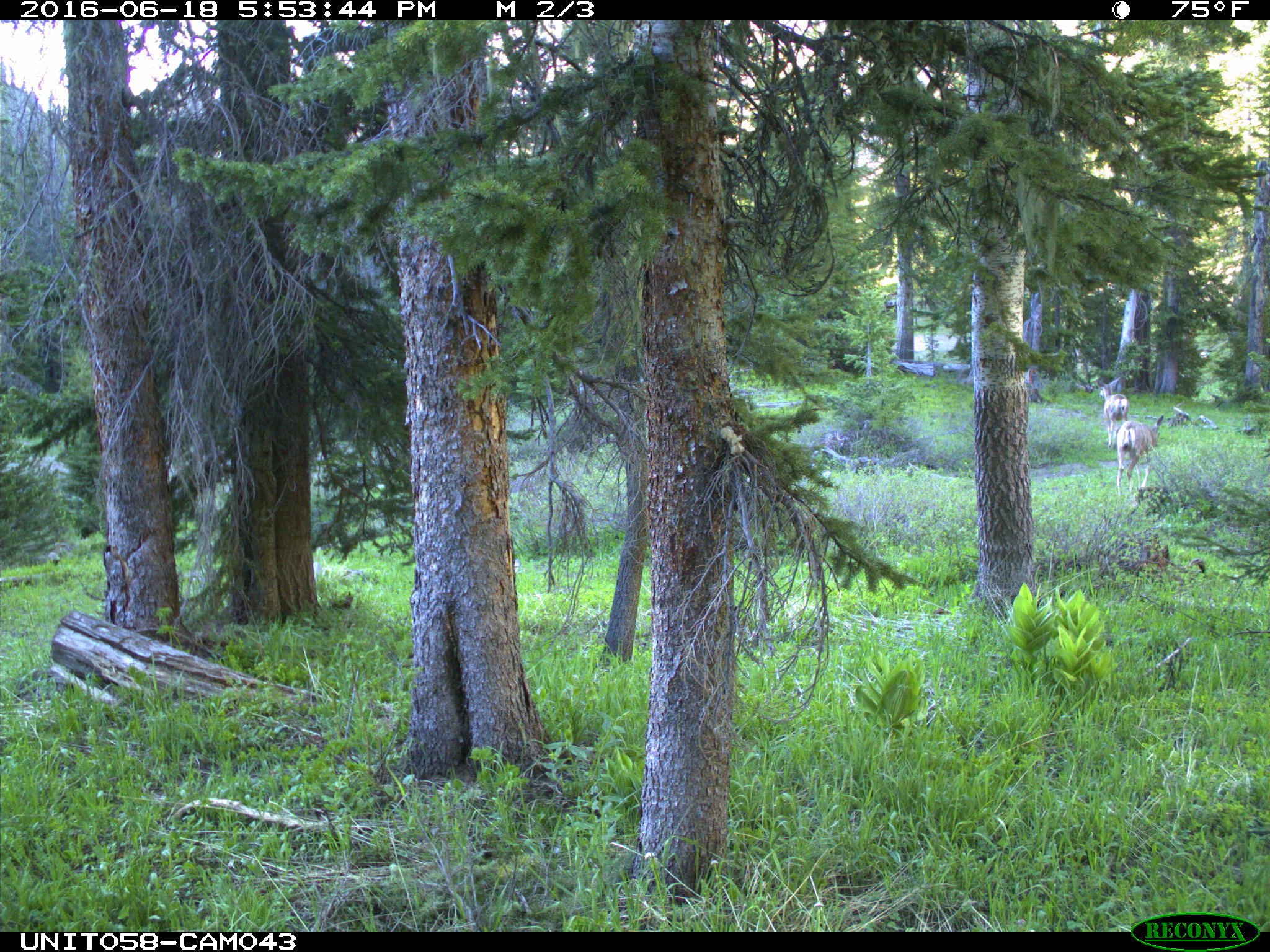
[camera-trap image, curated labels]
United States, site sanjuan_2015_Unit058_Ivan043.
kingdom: Animalia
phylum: Chordata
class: Mammalia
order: Artiodactyla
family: Cervidae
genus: Odocoileus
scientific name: Odocoileus hemionus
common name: mule deer